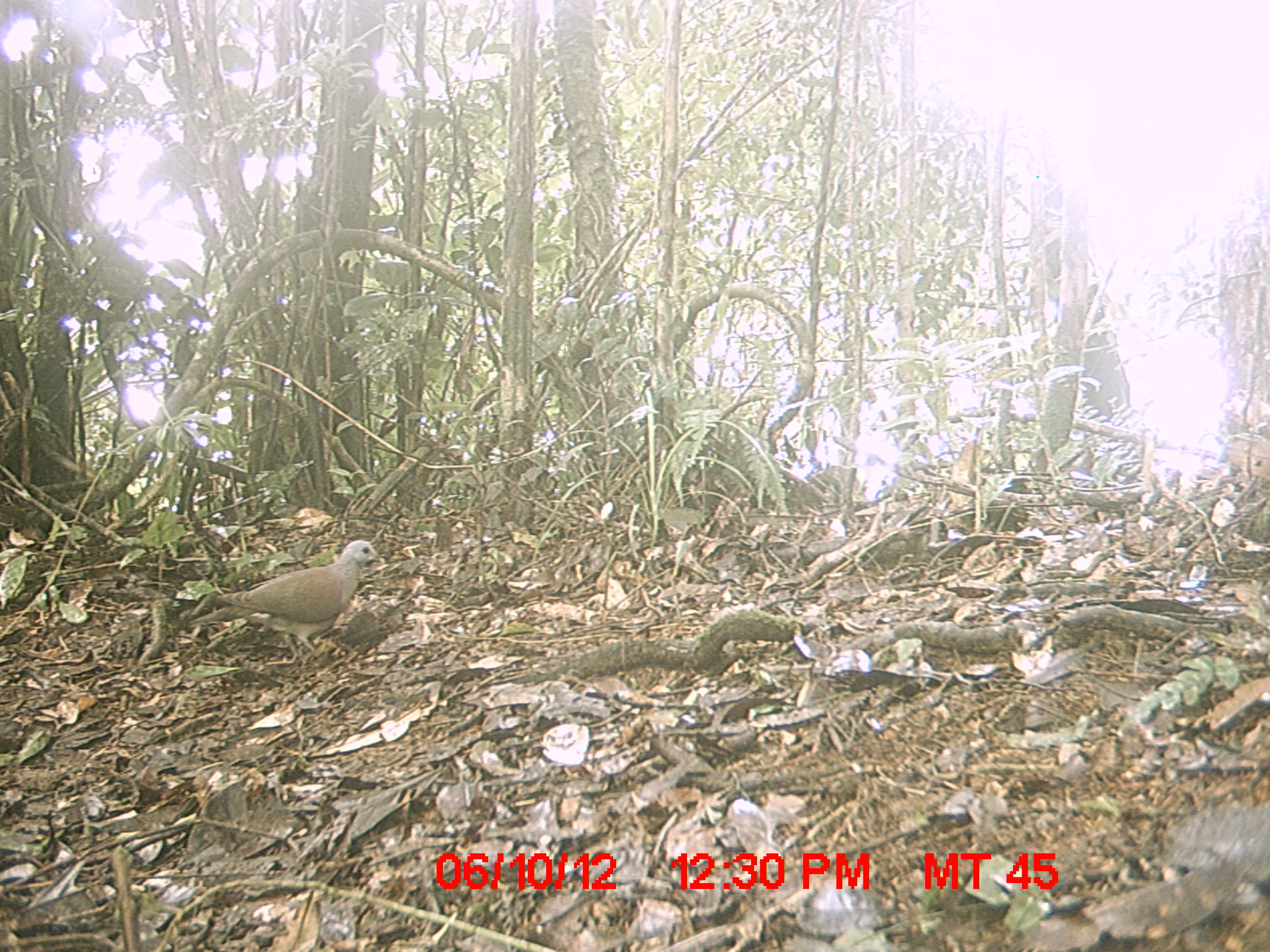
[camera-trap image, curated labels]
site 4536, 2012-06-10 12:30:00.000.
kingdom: Animalia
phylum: Chordata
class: Aves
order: Columbiformes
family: Columbidae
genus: Streptopelia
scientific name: Streptopelia picturata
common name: malagasy turtle dove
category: nesoenas picturata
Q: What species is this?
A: Nesoenas picturata (malagasy turtle dove) (Streptopelia picturata).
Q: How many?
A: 1.